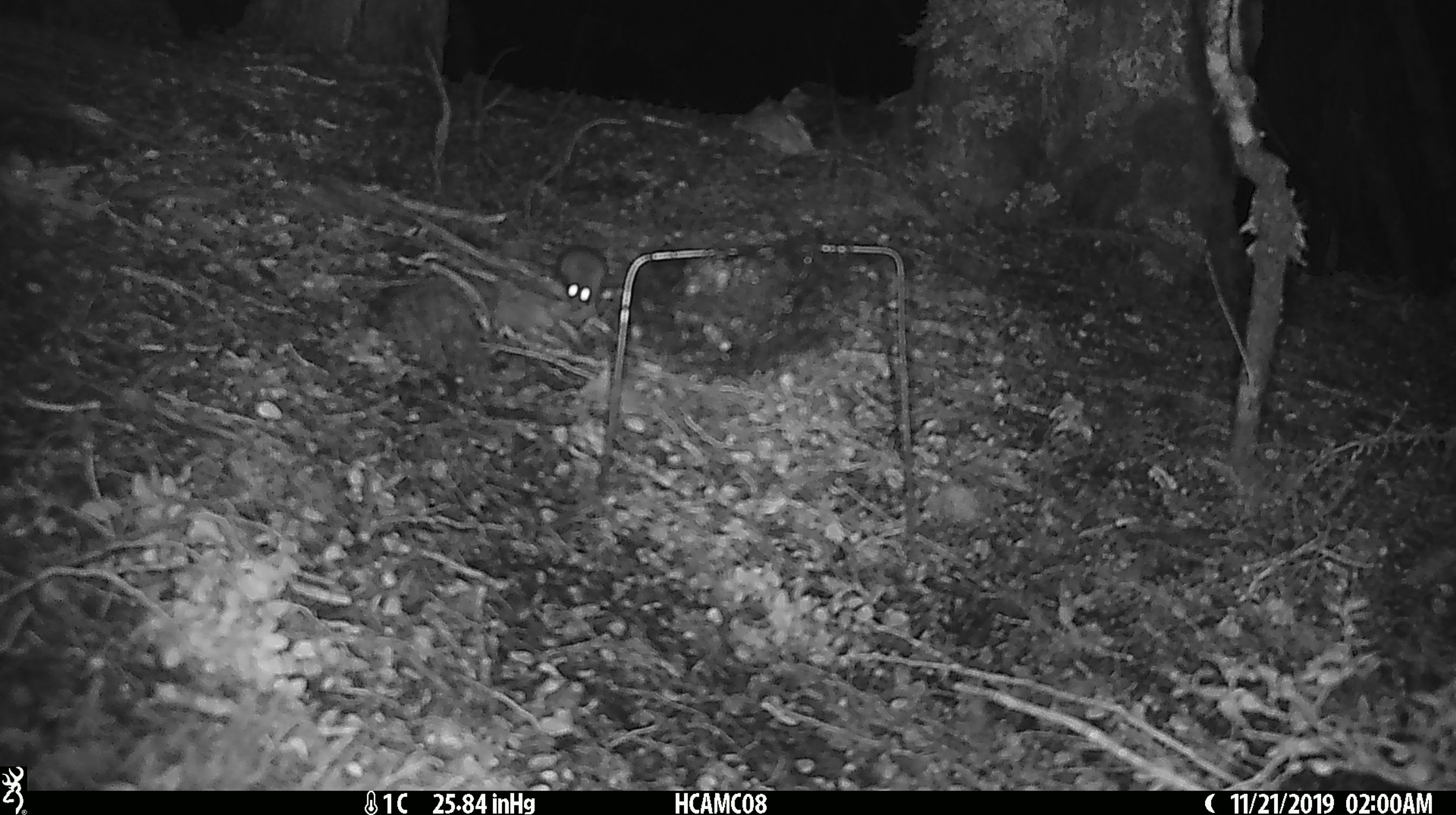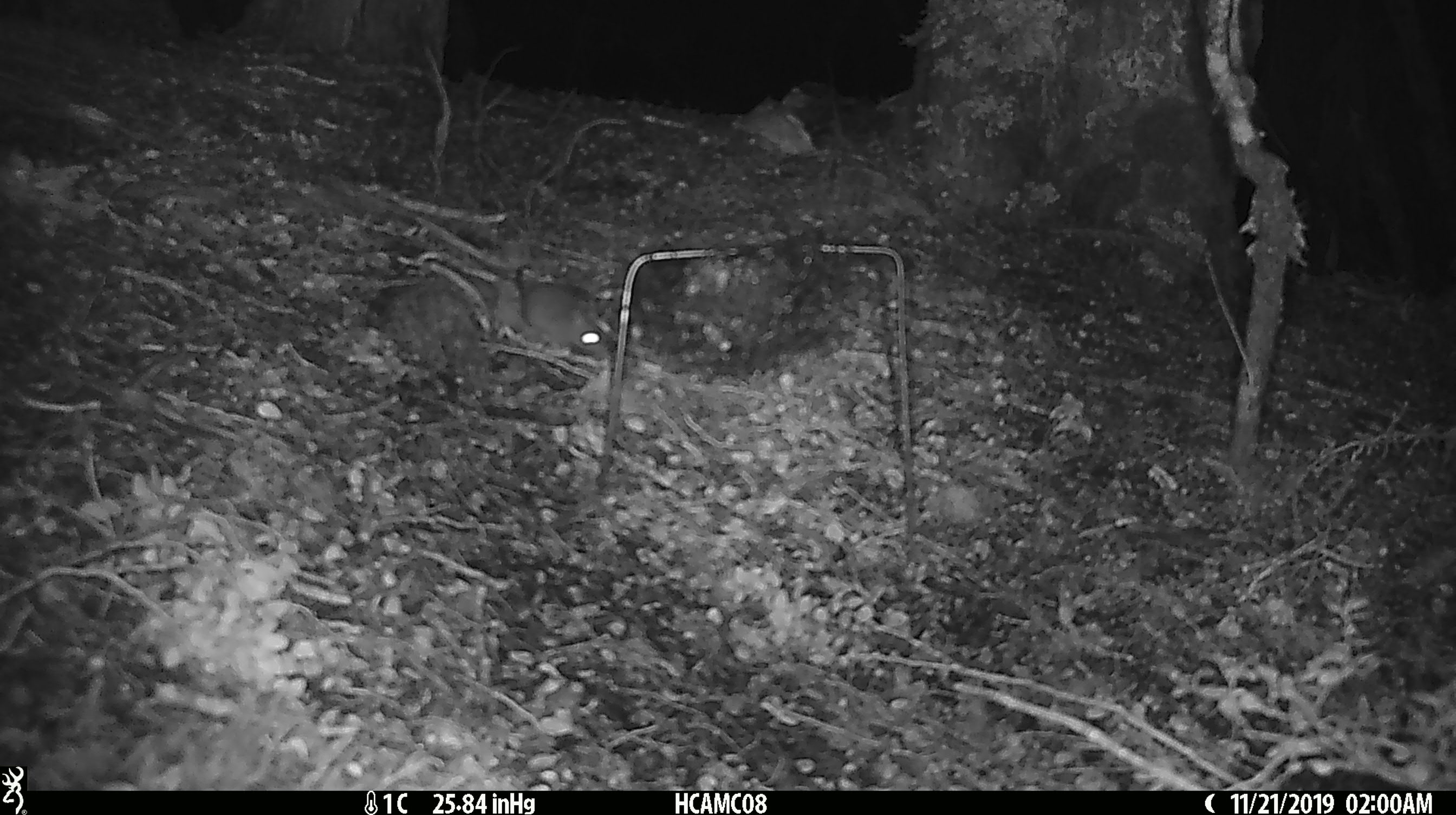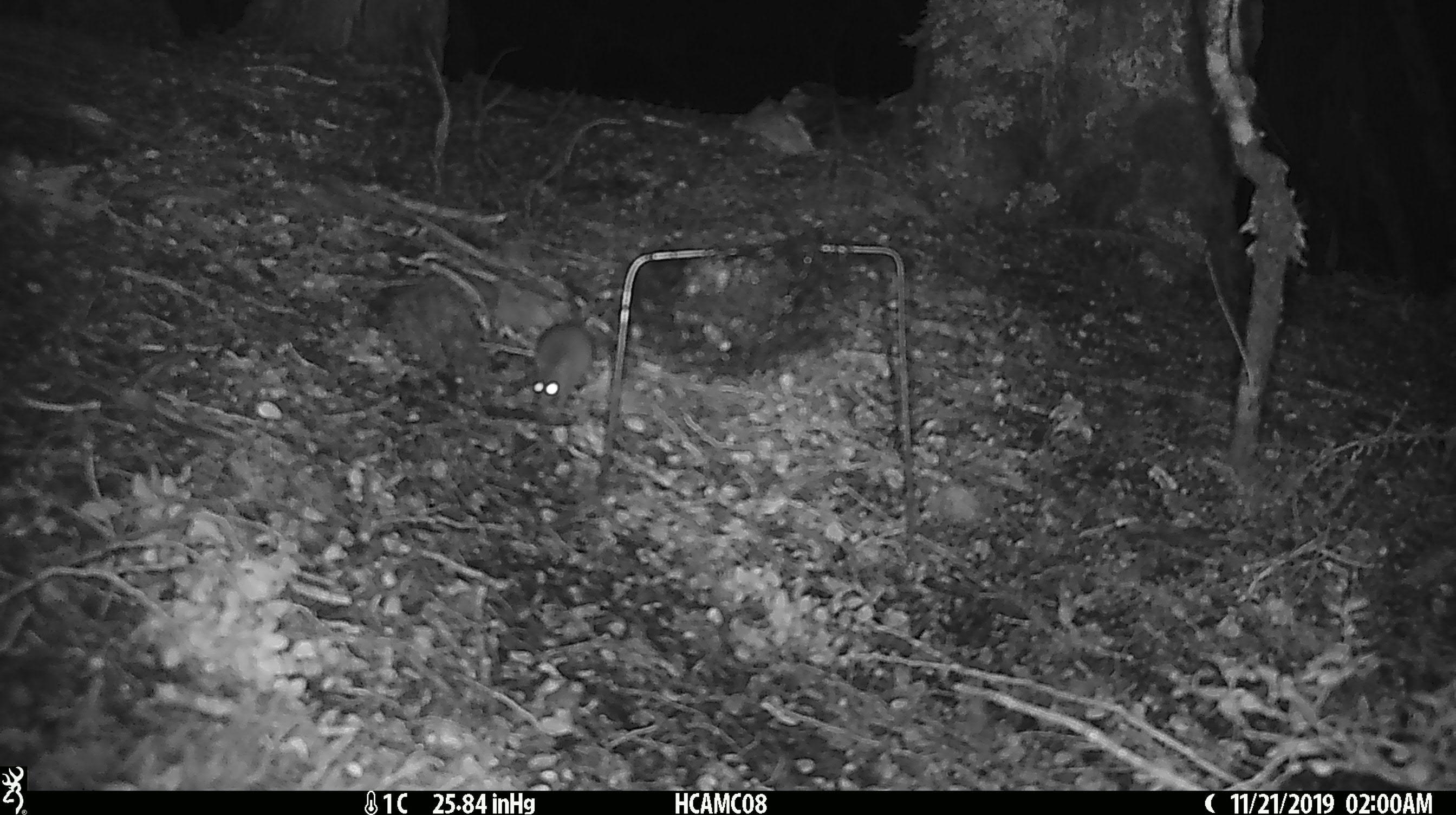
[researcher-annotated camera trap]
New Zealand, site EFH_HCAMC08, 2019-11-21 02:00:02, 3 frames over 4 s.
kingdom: Animalia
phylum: Chordata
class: Mammalia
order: Rodentia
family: Muridae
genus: Mus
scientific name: Mus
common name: mouse